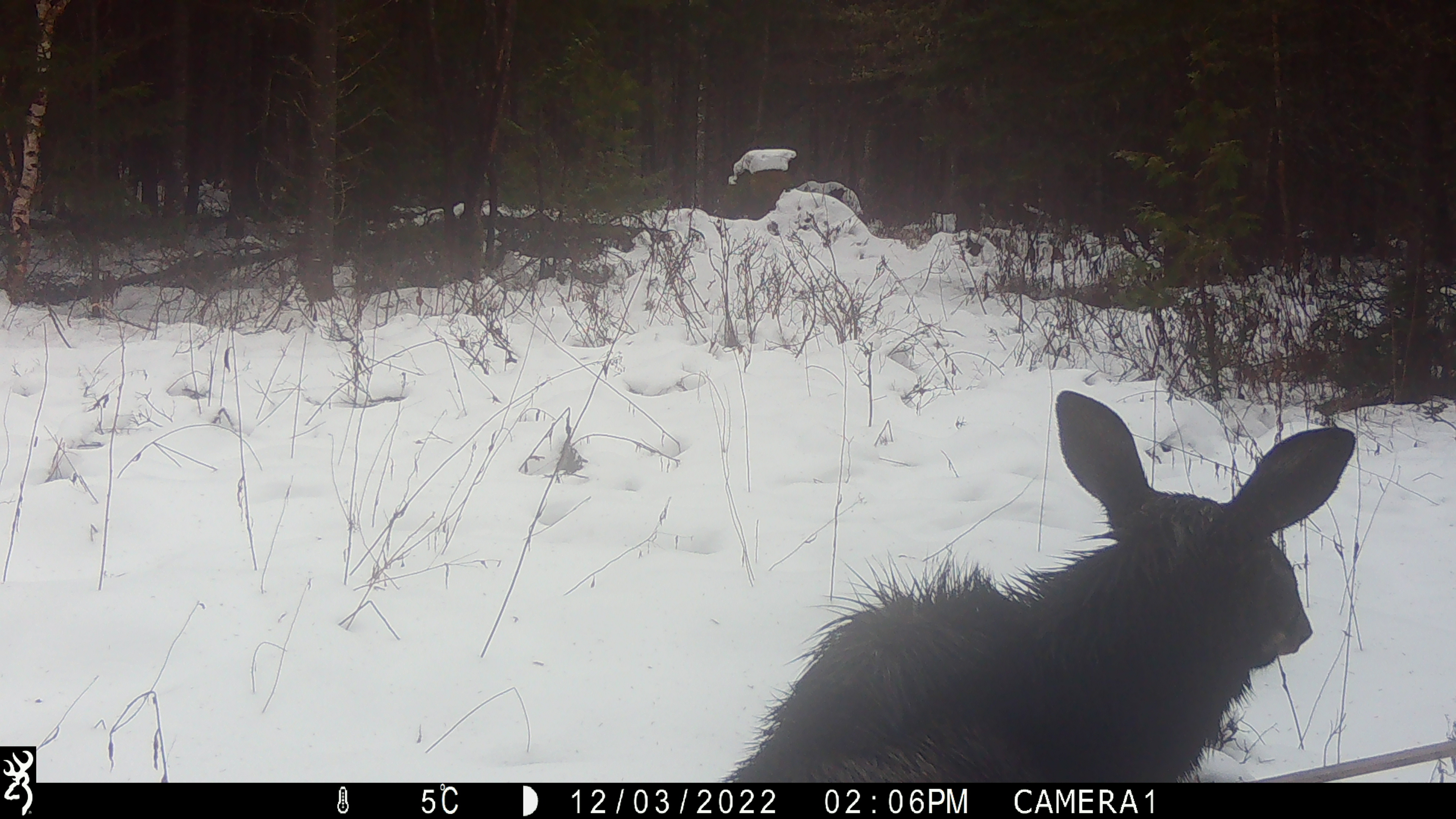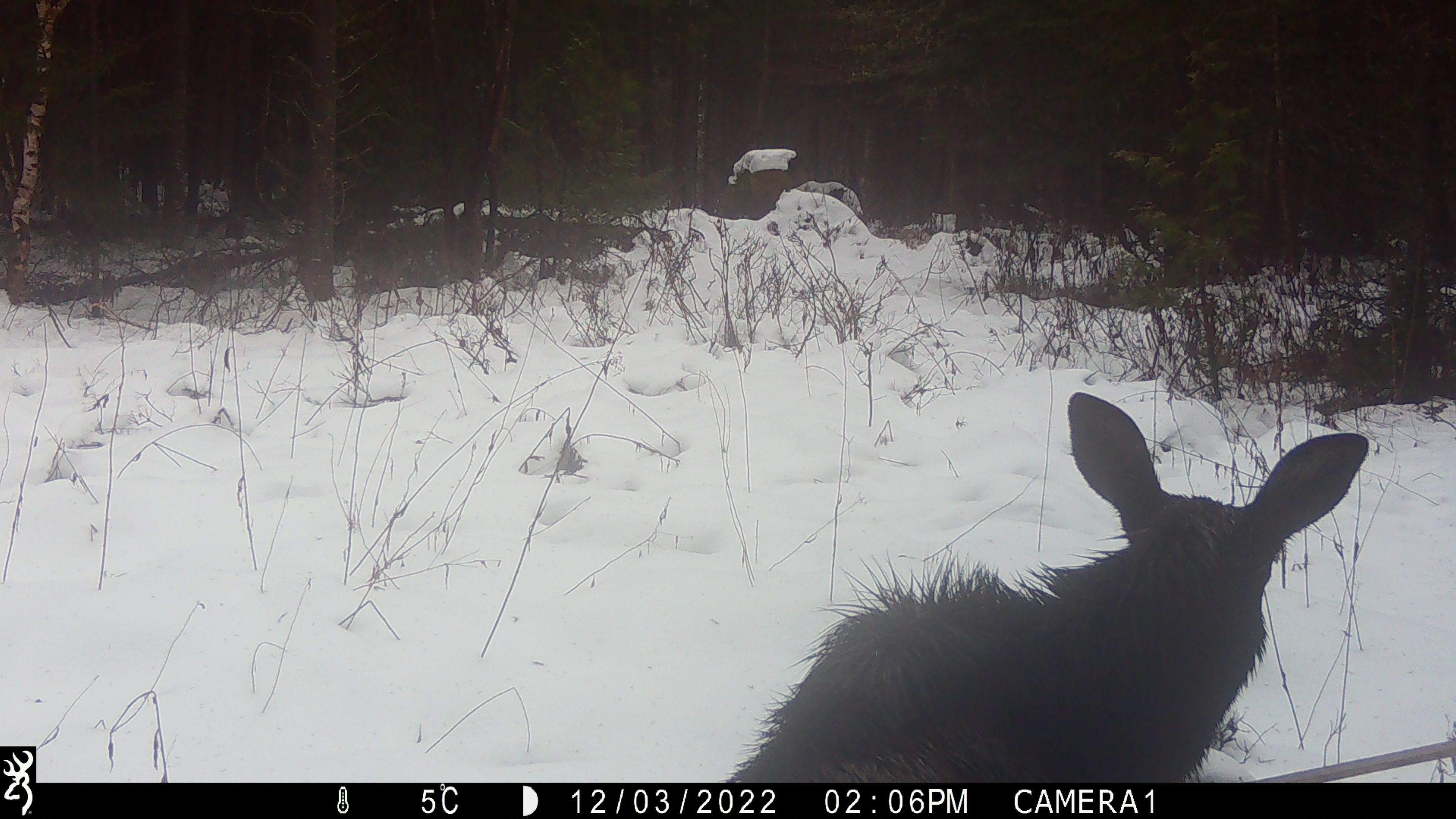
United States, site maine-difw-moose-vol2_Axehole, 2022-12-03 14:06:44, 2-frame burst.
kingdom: Animalia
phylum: Chordata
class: Mammalia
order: Artiodactyla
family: Cervidae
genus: Alces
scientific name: Alces alces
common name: moose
Moose (Alces alces).